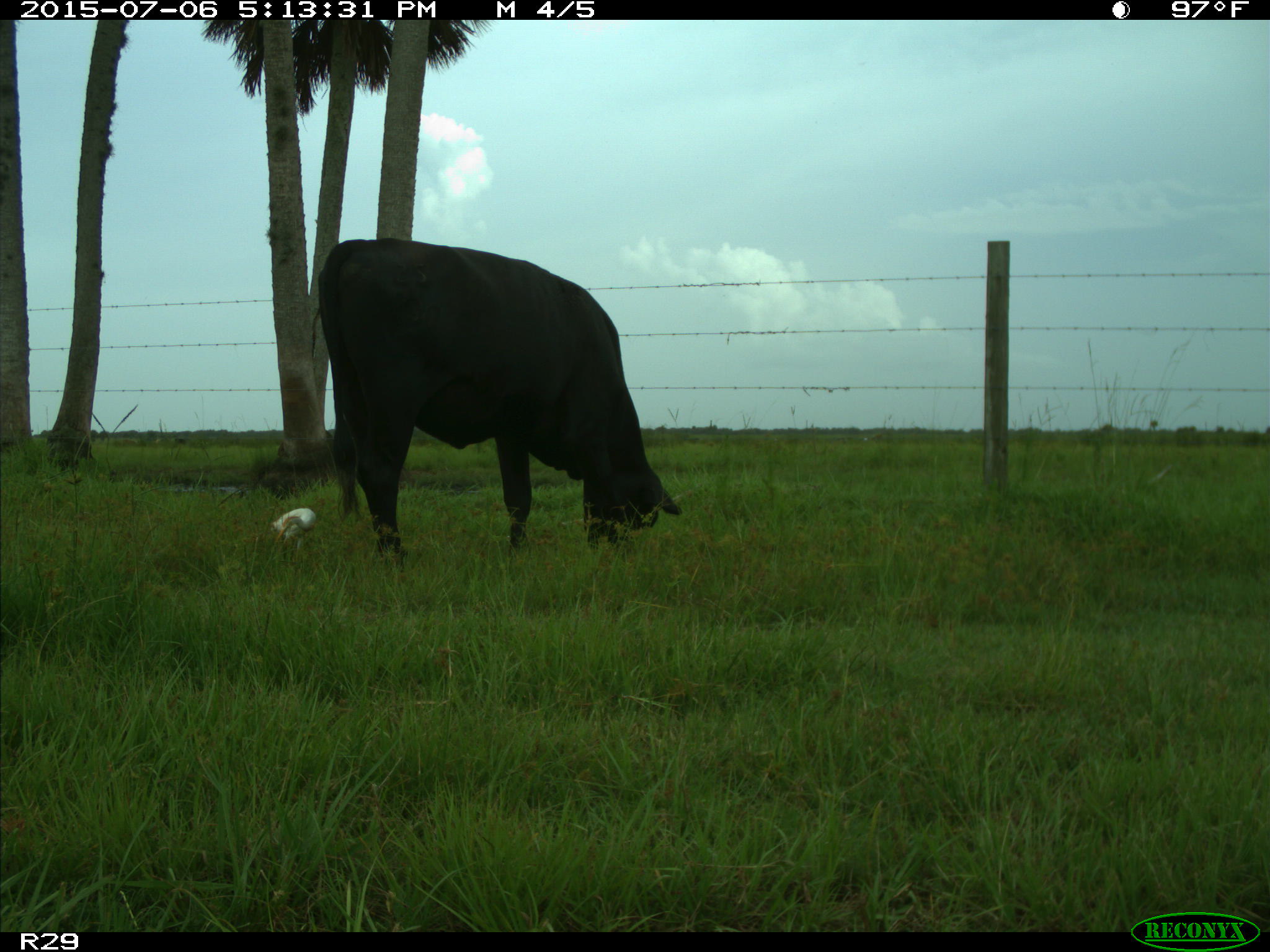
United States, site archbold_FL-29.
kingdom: Animalia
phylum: Chordata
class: Mammalia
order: Artiodactyla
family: Bovidae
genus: Bos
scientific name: Bos taurus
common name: domestic cow